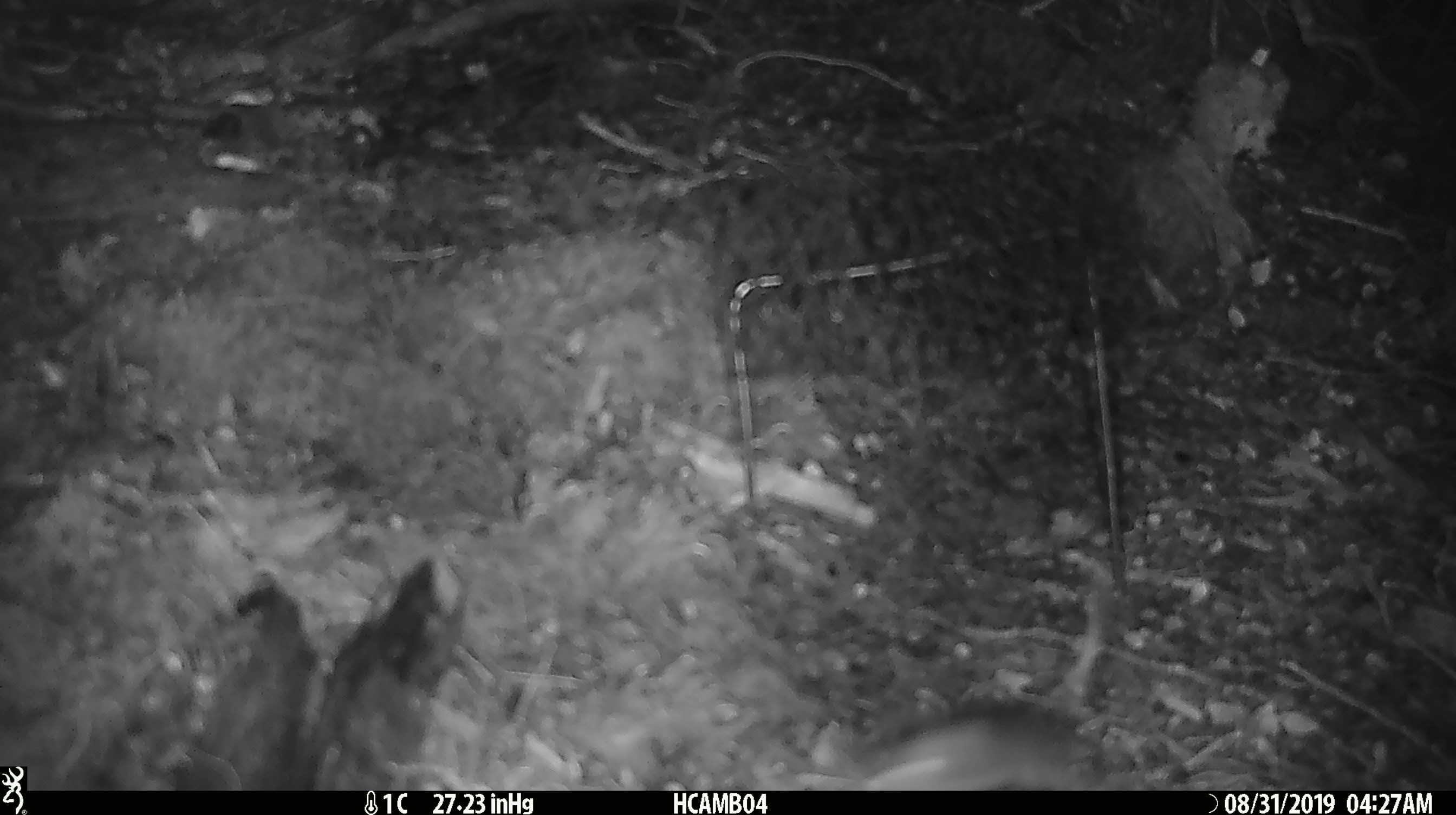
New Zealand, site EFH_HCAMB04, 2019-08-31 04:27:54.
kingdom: Animalia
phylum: Chordata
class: Mammalia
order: Rodentia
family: Muridae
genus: Mus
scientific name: Mus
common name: mouse